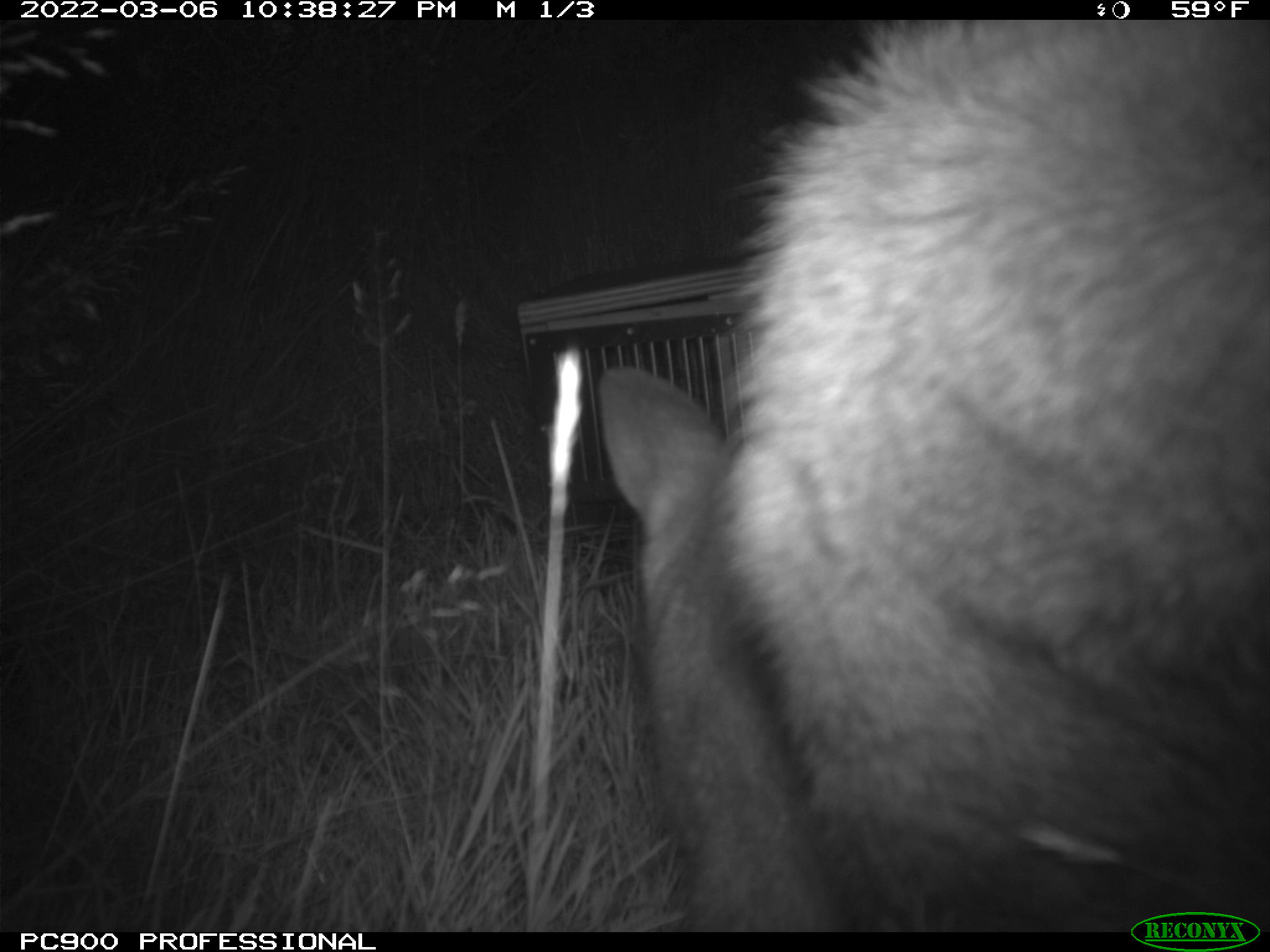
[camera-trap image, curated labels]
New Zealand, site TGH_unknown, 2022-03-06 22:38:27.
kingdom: Animalia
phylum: Chordata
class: Mammalia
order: Diprotodontia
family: Macropodidae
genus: Notamacropus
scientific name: Notamacropus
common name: wallaby